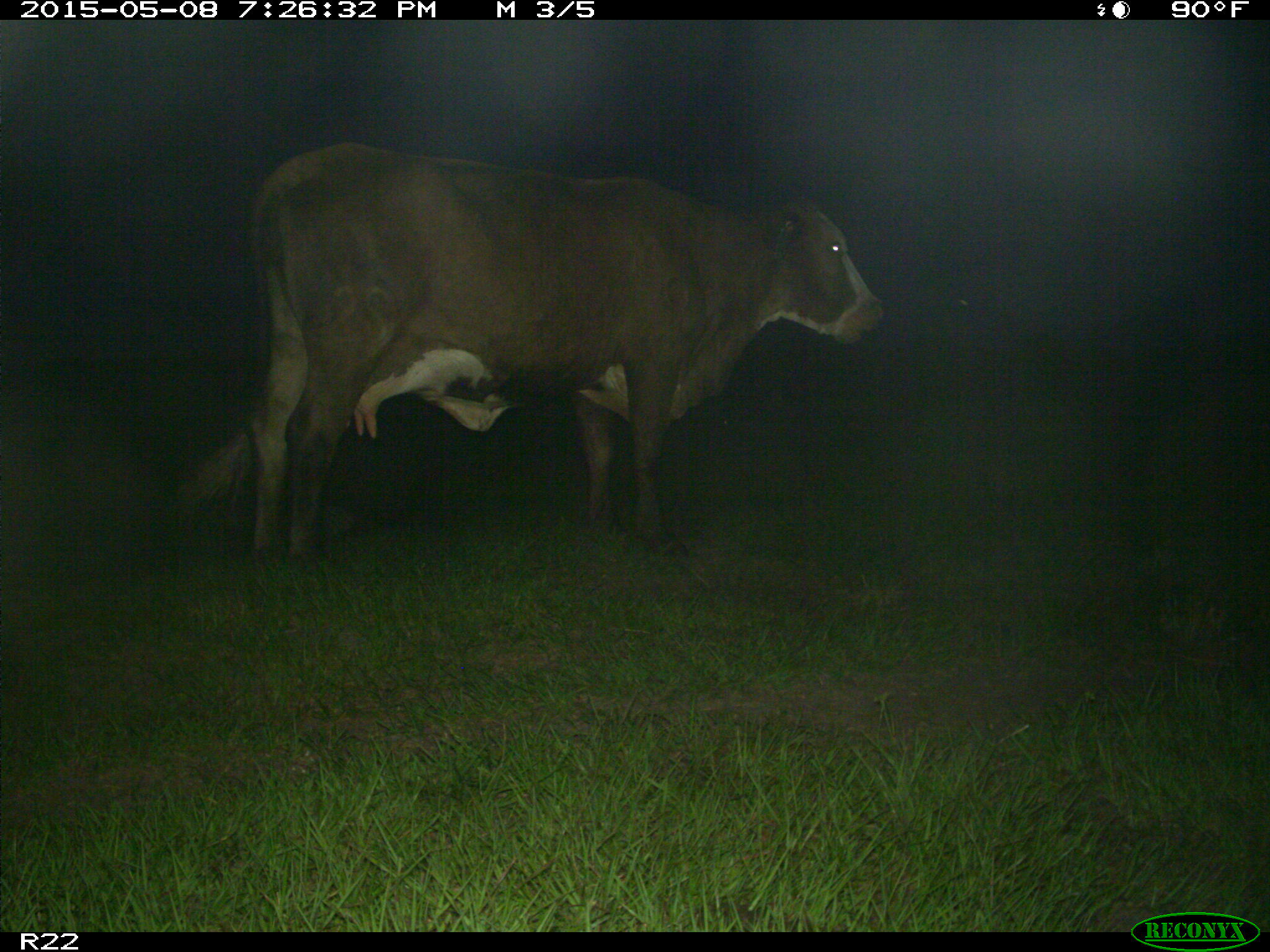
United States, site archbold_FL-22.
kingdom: Animalia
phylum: Chordata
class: Mammalia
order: Artiodactyla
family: Bovidae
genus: Bos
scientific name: Bos taurus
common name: domestic cow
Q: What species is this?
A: Bos taurus (domestic cow).